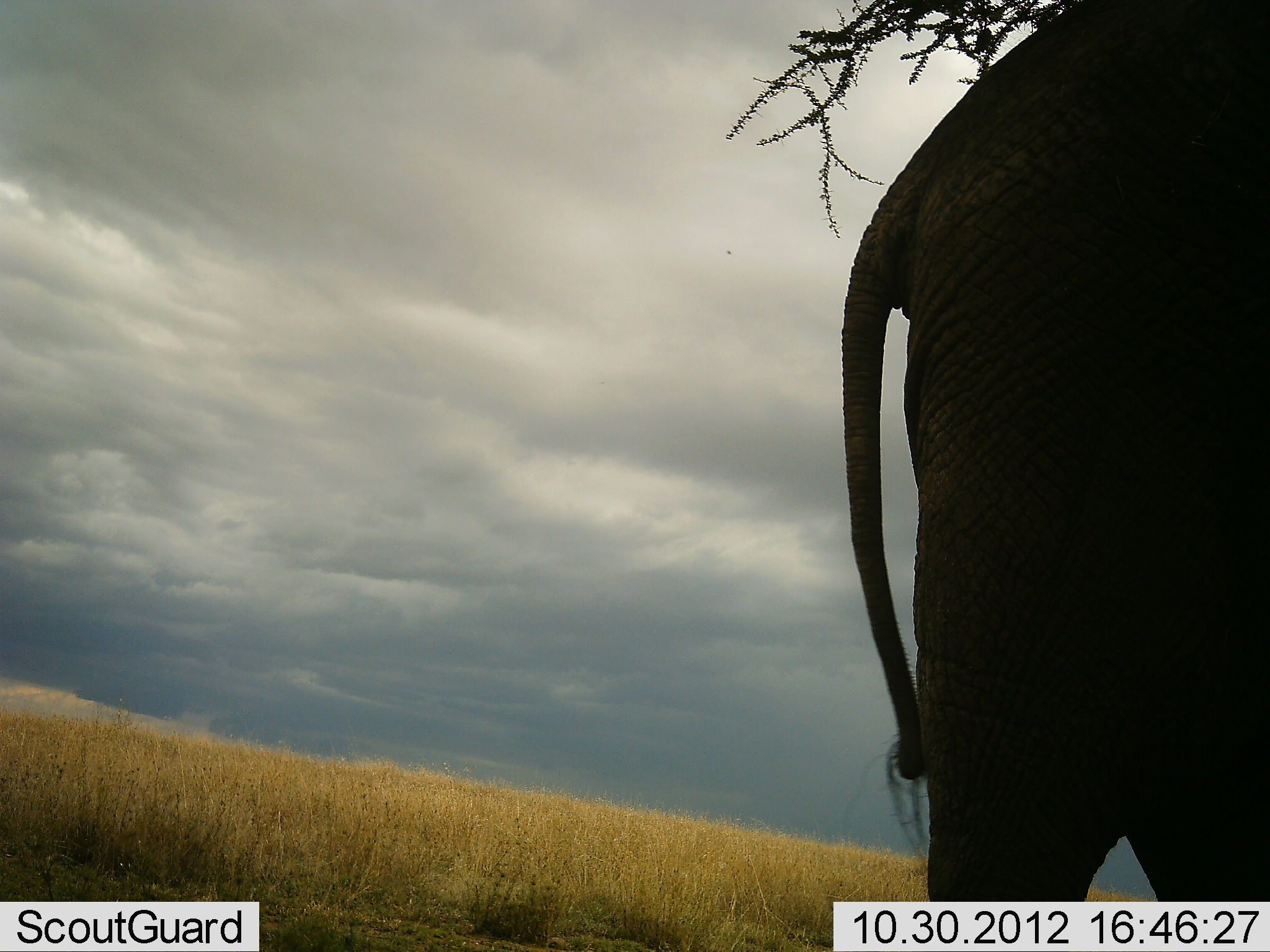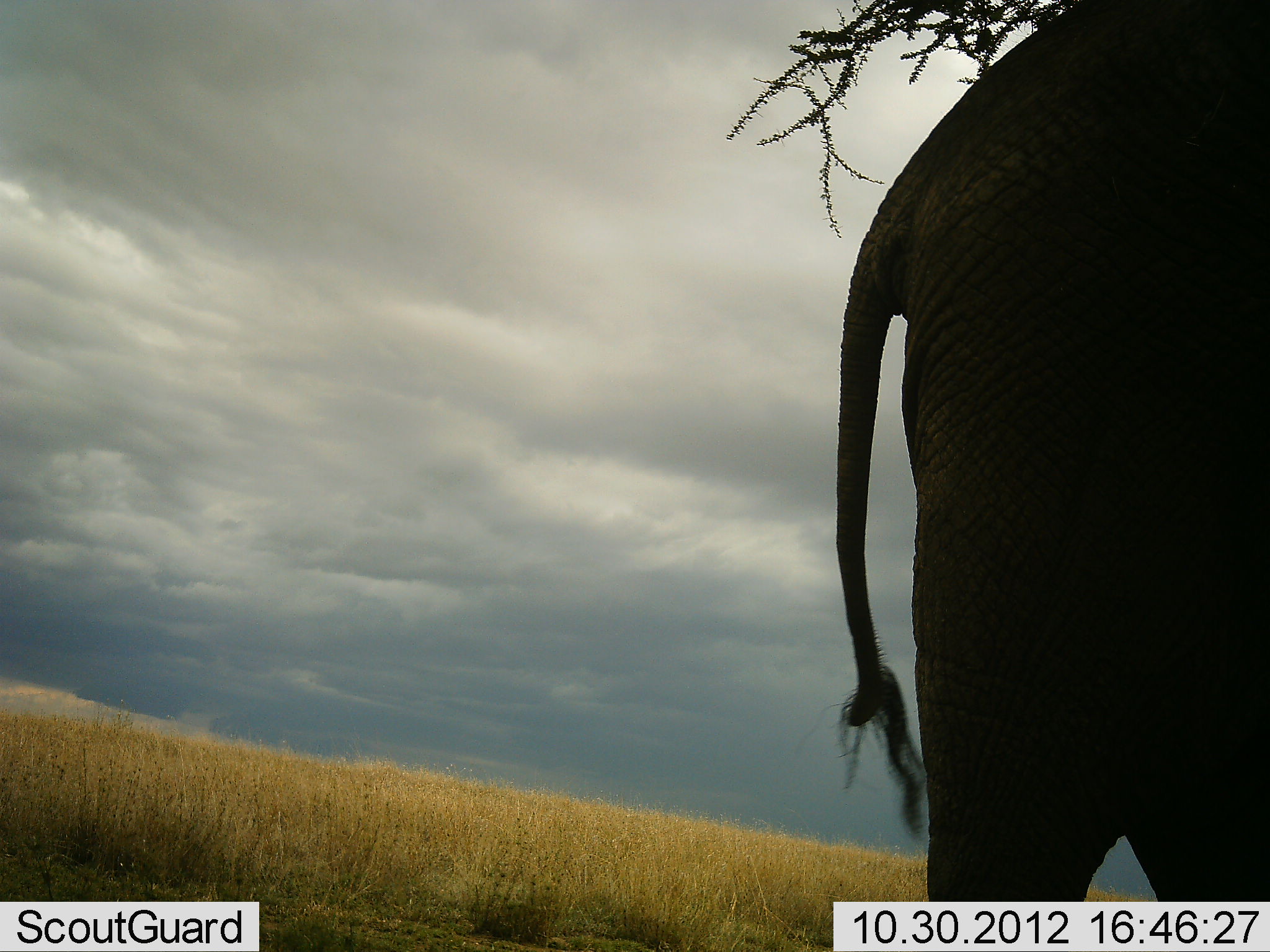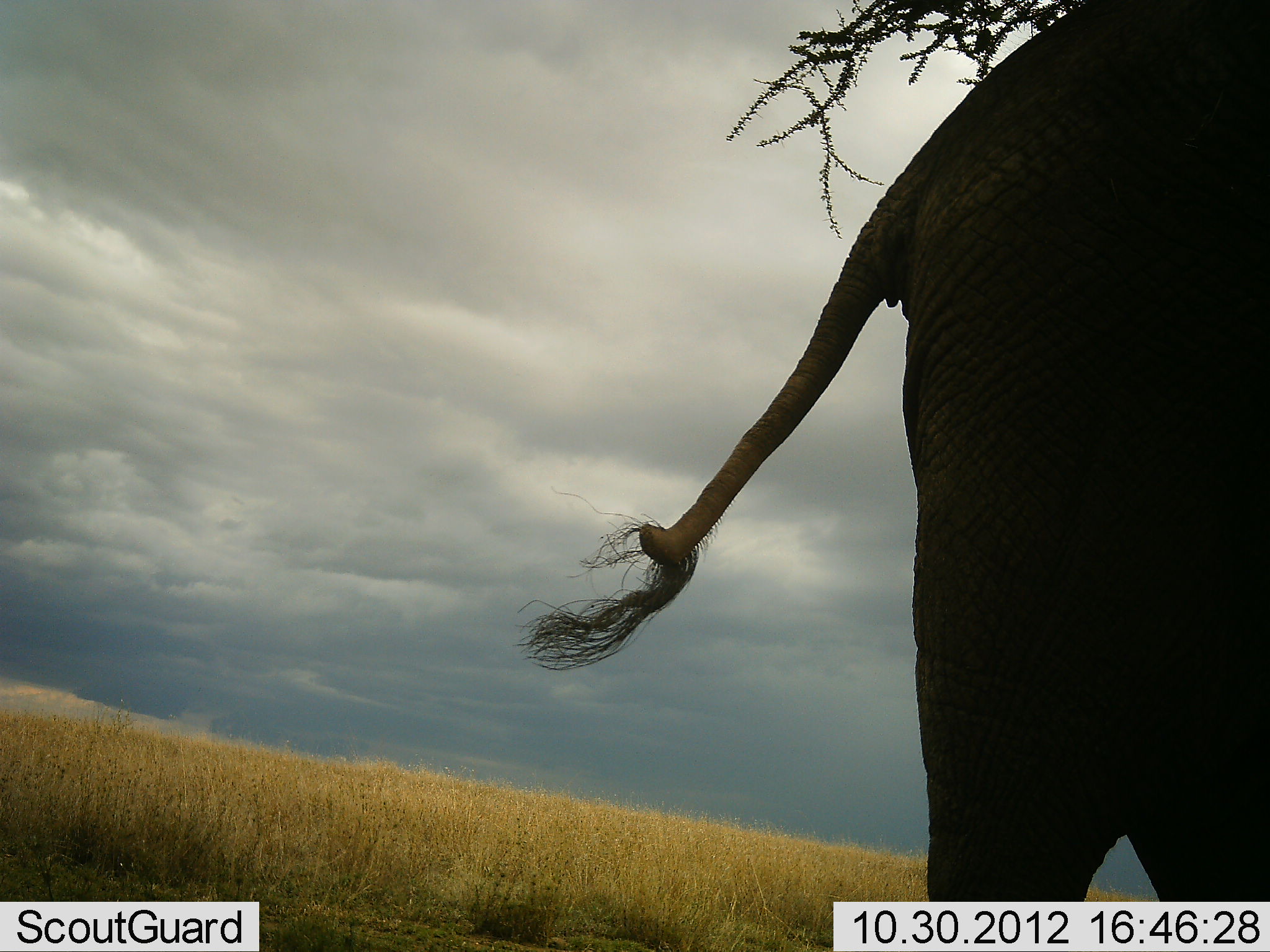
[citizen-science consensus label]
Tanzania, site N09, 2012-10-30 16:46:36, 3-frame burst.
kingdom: Animalia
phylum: Chordata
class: Mammalia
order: Proboscidea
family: Elephantidae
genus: Loxodonta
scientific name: Loxodonta africana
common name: african bush elephant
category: elephant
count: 1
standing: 100%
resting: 0%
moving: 0%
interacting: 0%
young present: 0%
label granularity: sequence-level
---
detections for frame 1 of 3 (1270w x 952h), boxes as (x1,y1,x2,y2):
animal: (840,2,1269,952)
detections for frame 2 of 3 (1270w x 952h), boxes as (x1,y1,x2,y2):
animal: (831,0,1269,949)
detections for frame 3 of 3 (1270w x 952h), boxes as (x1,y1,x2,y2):
animal: (513,0,1268,950)